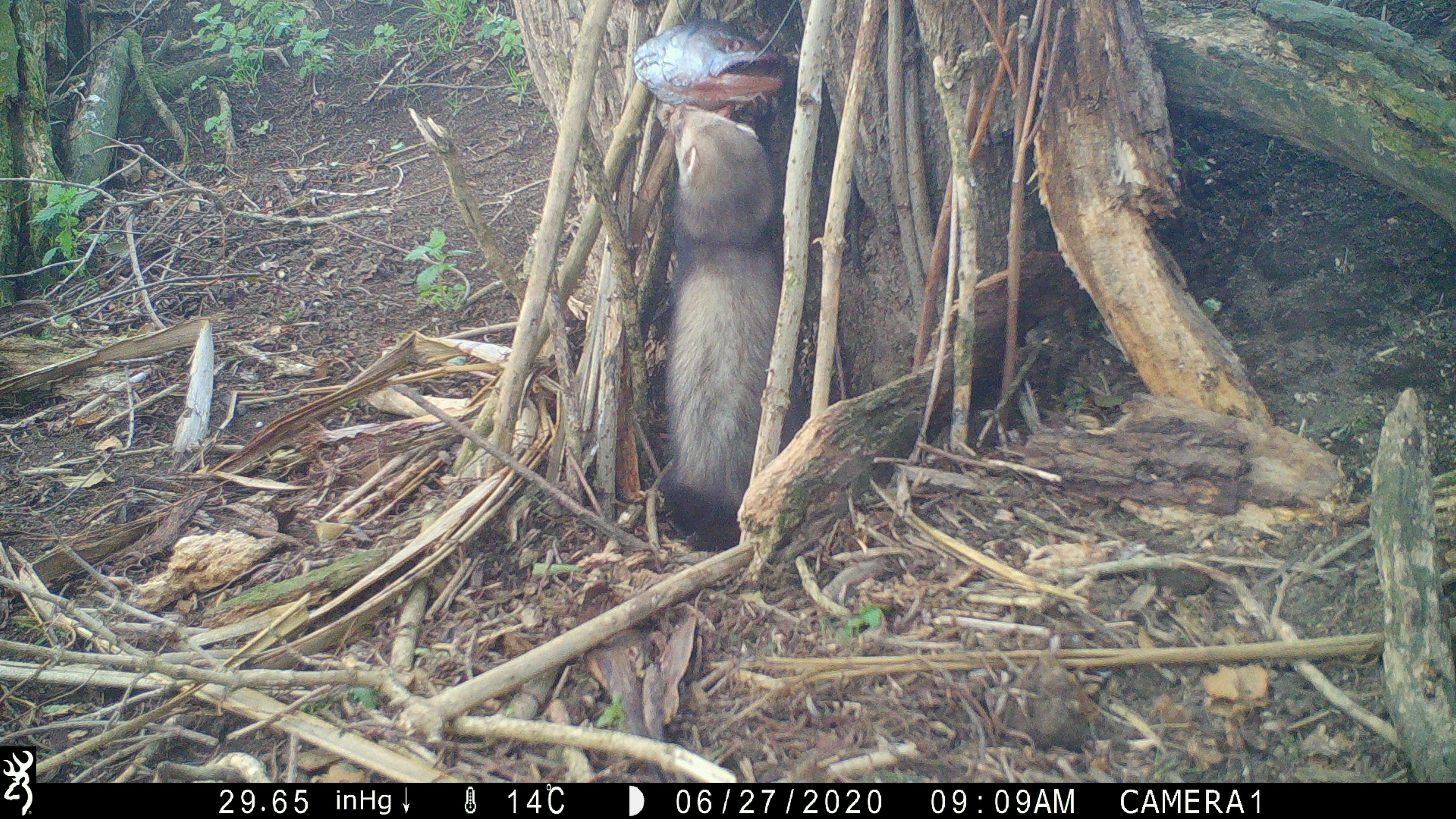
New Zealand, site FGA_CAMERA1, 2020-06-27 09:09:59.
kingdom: Animalia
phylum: Chordata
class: Mammalia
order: Carnivora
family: Mustelidae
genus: Mustela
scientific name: Mustela furo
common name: ferret